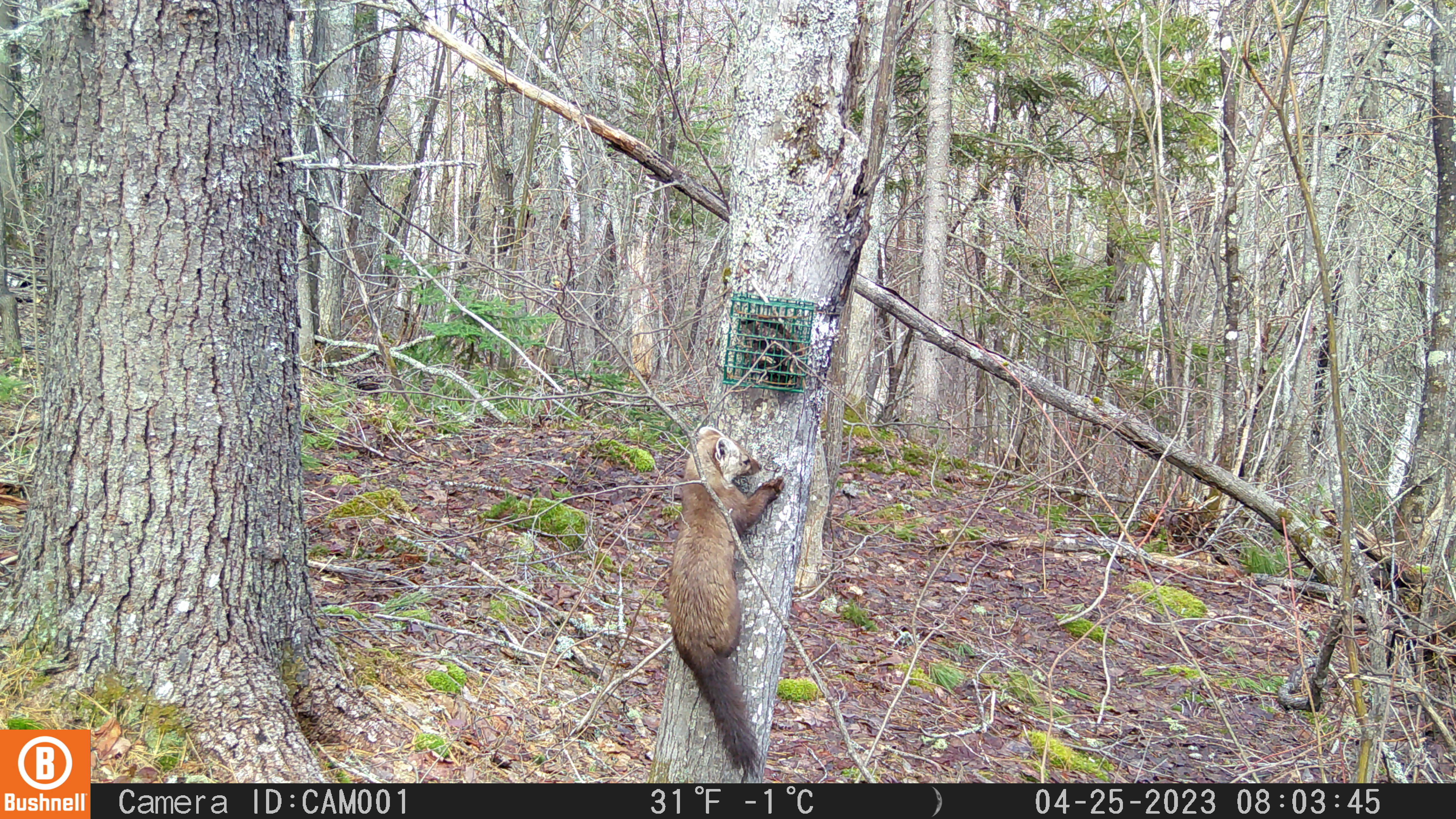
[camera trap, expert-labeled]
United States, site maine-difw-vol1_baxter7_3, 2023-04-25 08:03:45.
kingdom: Animalia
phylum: Chordata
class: Mammalia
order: Carnivora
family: Mustelidae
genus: Martes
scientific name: Martes americana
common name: american marten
American marten (Martes americana).